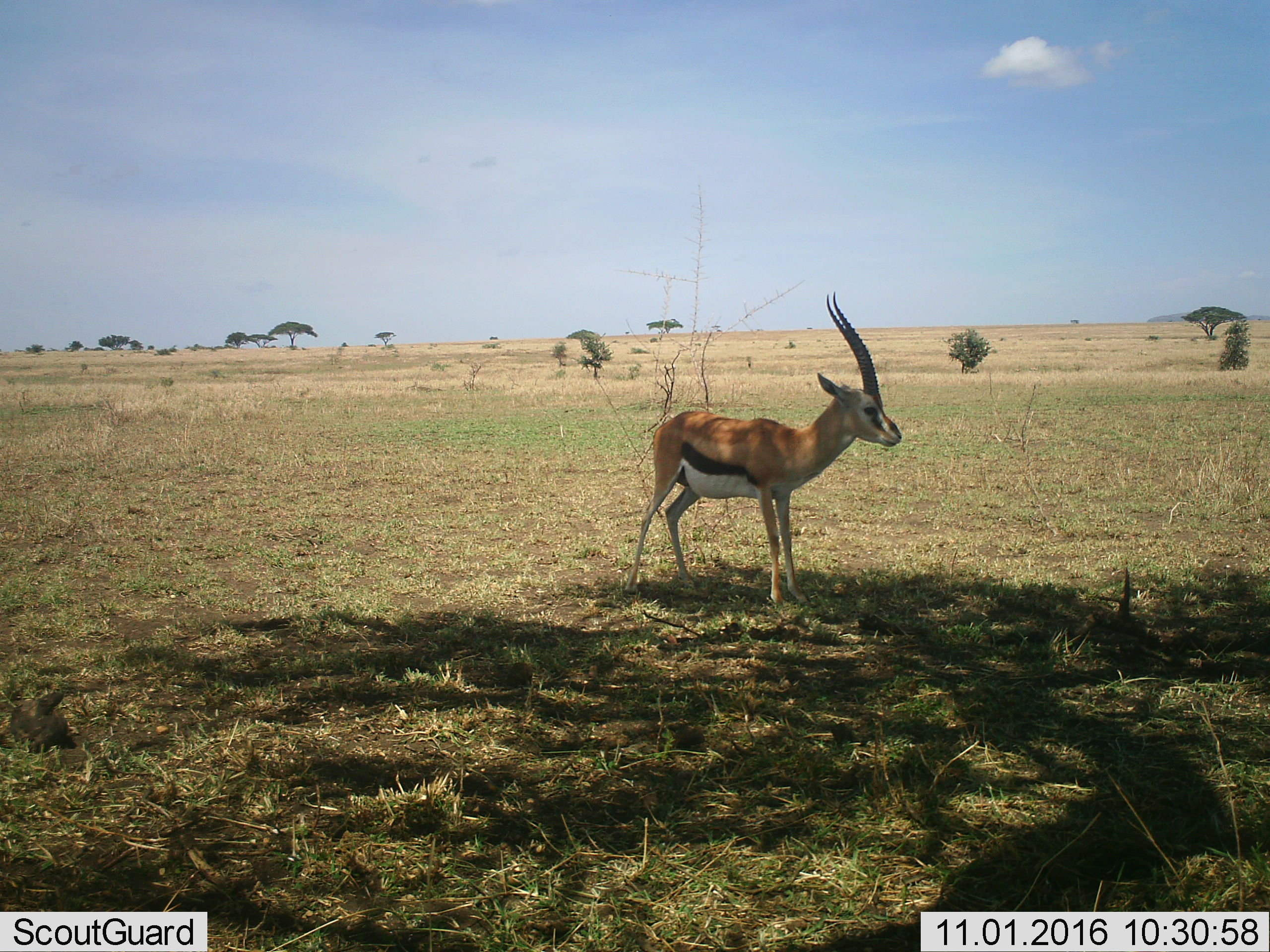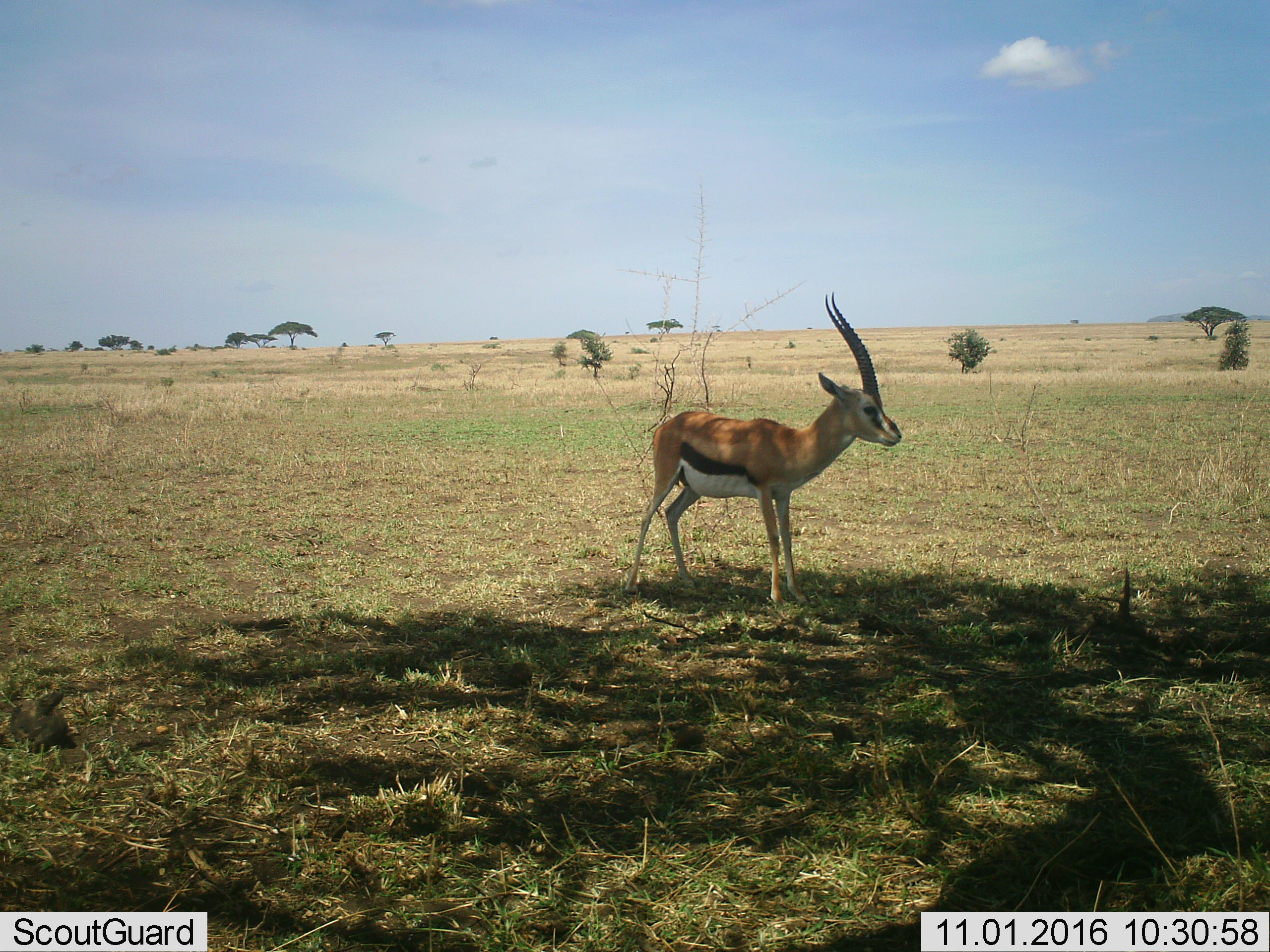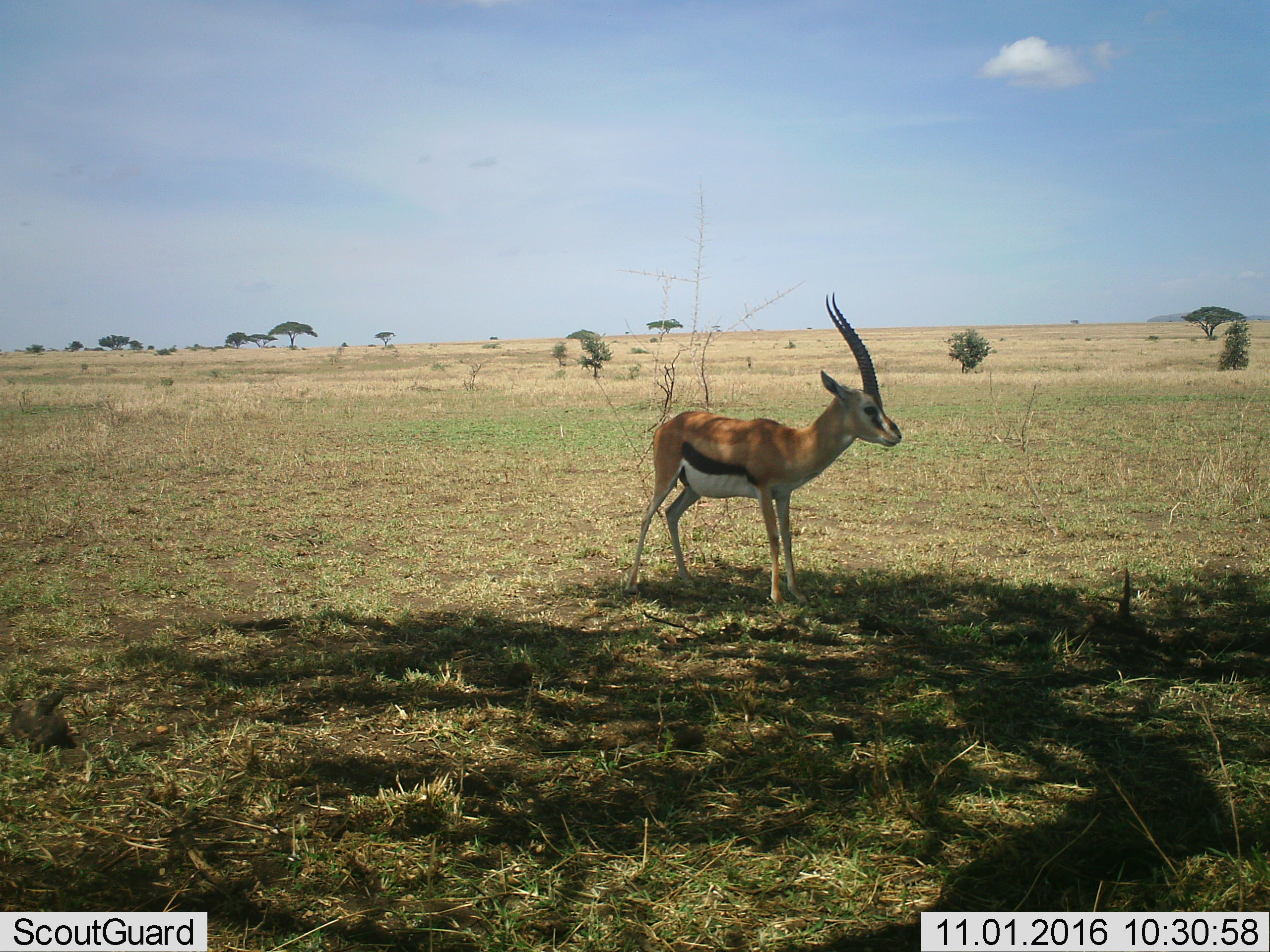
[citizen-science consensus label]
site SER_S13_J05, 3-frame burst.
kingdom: Animalia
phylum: Chordata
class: Mammalia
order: Artiodactyla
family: Bovidae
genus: Eudorcas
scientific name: Eudorcas thomsonii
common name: thomson's gazelle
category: gazellethomsons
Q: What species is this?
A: Gazellethomsons (thomson's gazelle) (Eudorcas thomsonii).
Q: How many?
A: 1.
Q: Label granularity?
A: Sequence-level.